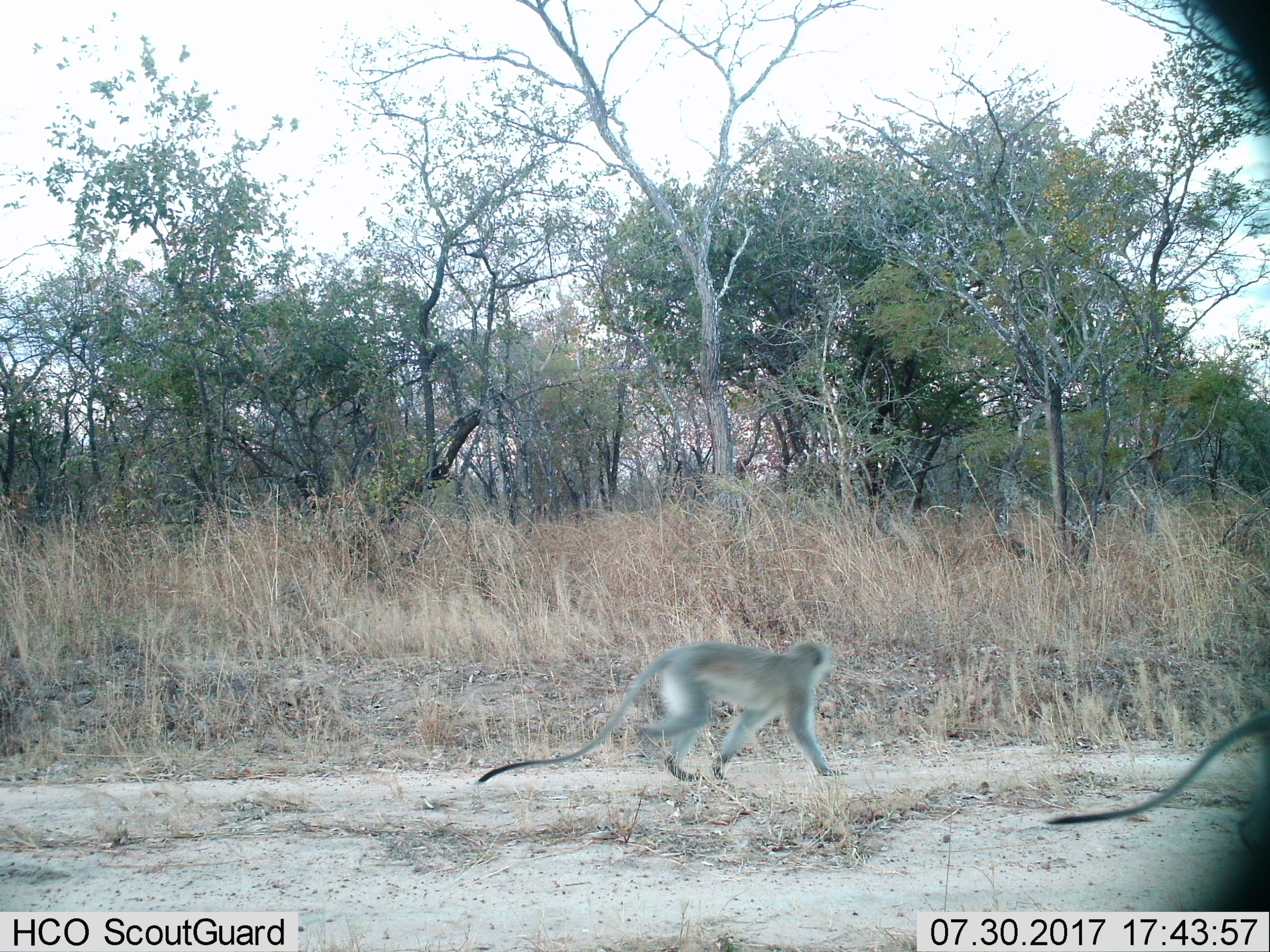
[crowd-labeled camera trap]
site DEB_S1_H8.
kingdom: Animalia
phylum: Chordata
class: Mammalia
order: Primates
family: Cercopithecidae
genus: Chlorocebus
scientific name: Chlorocebus pygerythrus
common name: vervet monkey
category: monkeyvervet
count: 2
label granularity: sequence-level